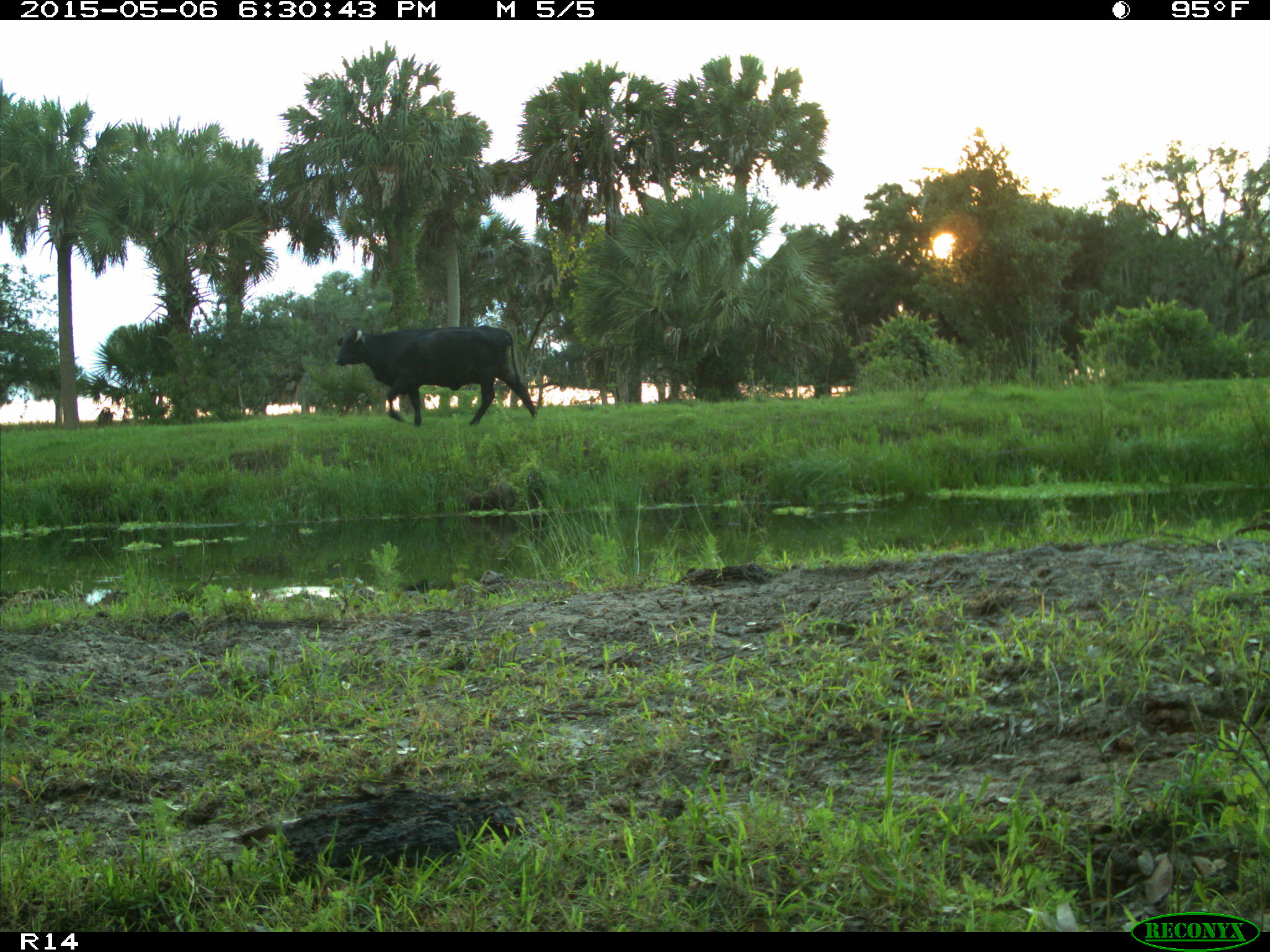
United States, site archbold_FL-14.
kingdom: Animalia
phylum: Chordata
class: Mammalia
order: Artiodactyla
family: Bovidae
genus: Bos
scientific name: Bos taurus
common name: domestic cow